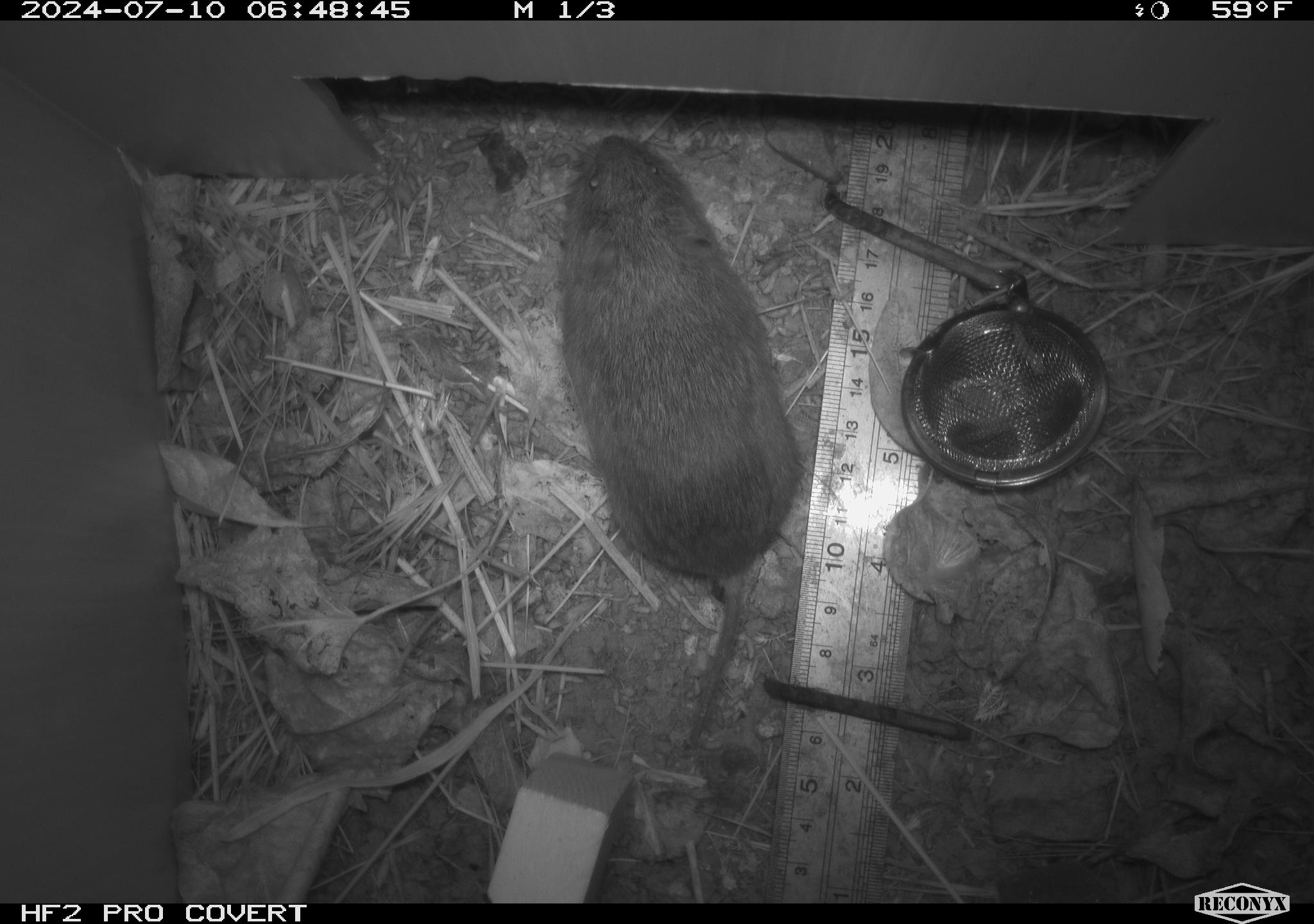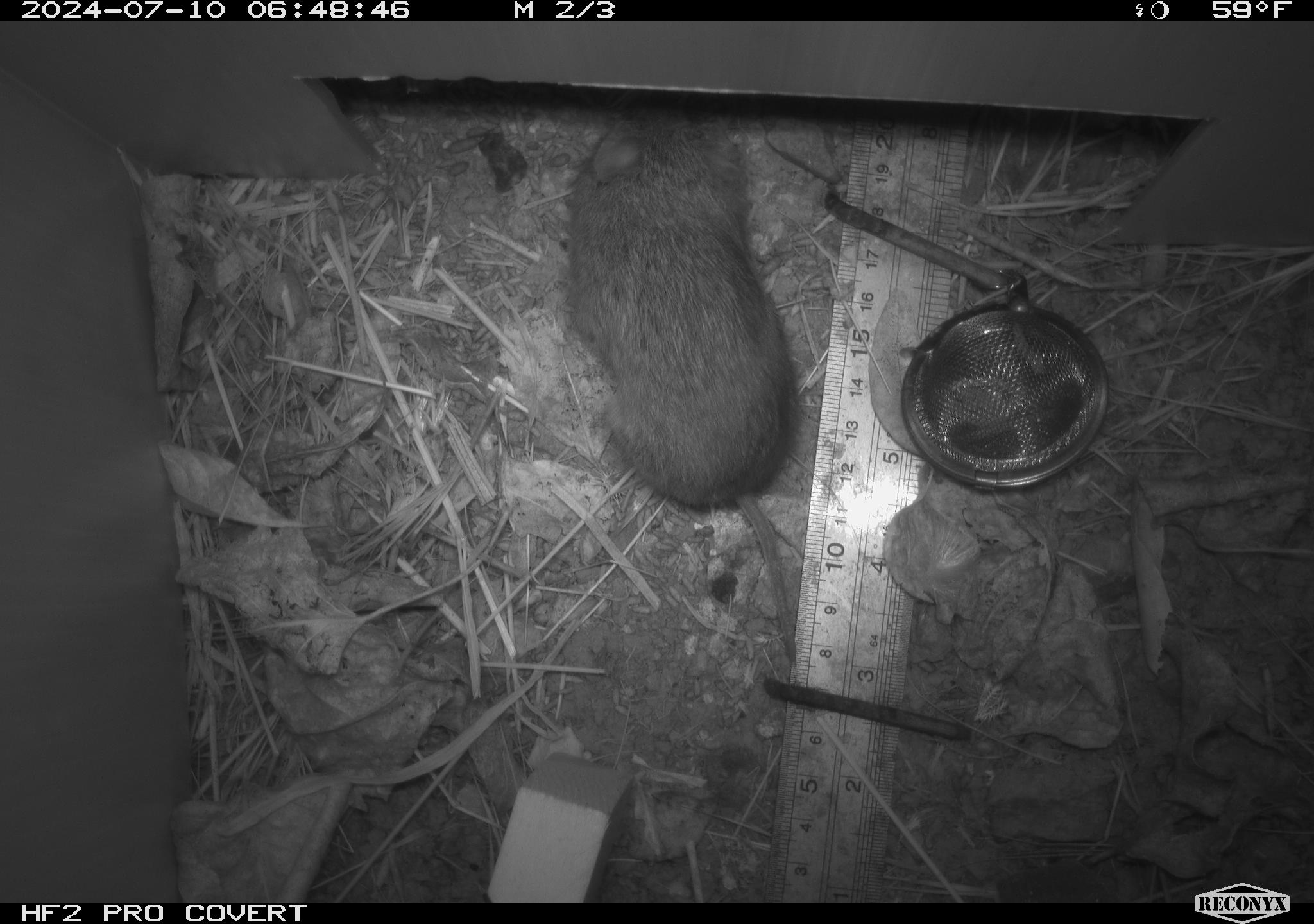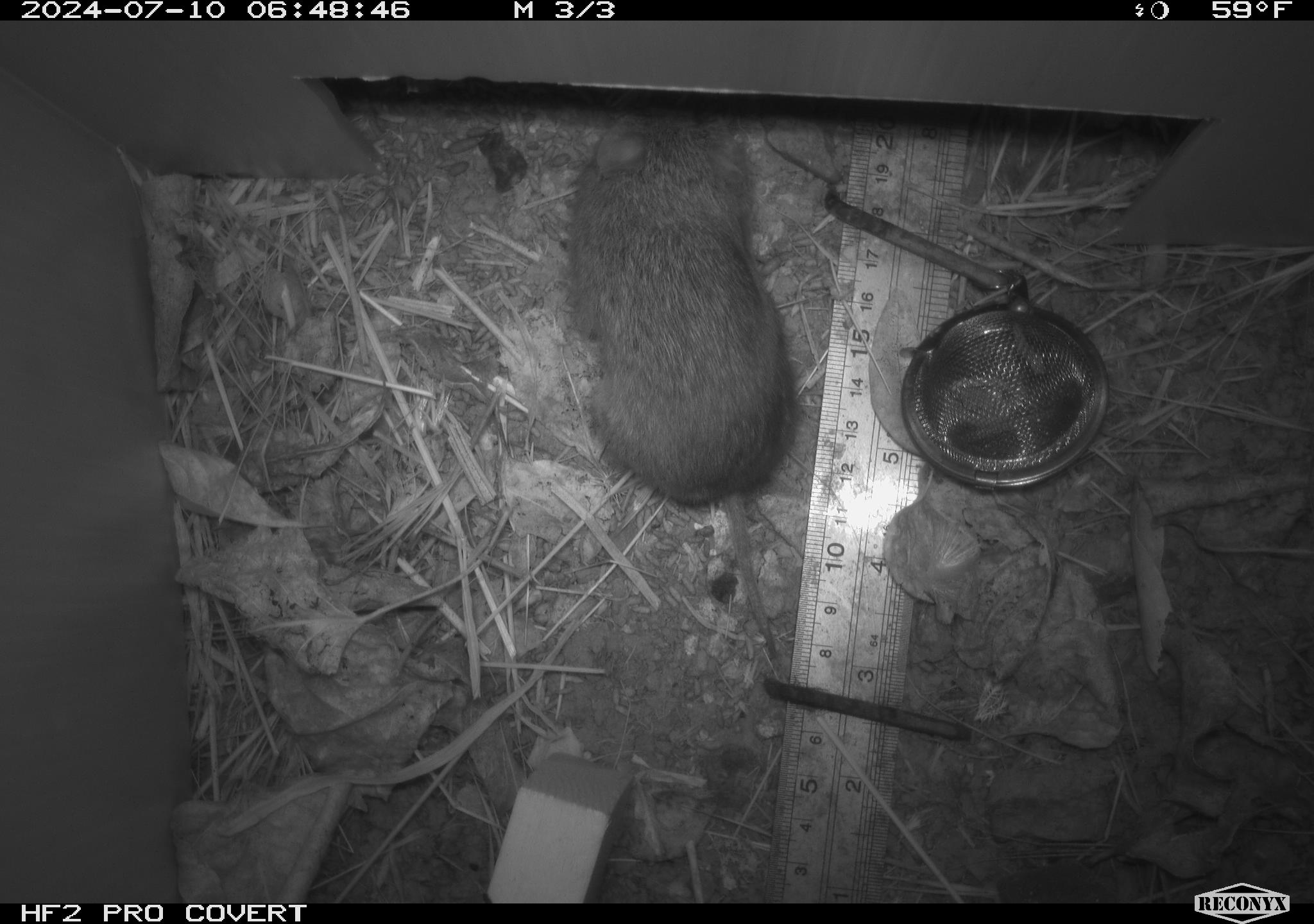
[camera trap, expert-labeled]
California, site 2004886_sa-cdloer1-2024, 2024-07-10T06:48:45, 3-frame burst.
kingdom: Animalia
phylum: Chordata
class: Mammalia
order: Rodentia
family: Cricetidae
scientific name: Arvicolinae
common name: voles, lemmings, and muskrats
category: arvicolinae subfamily